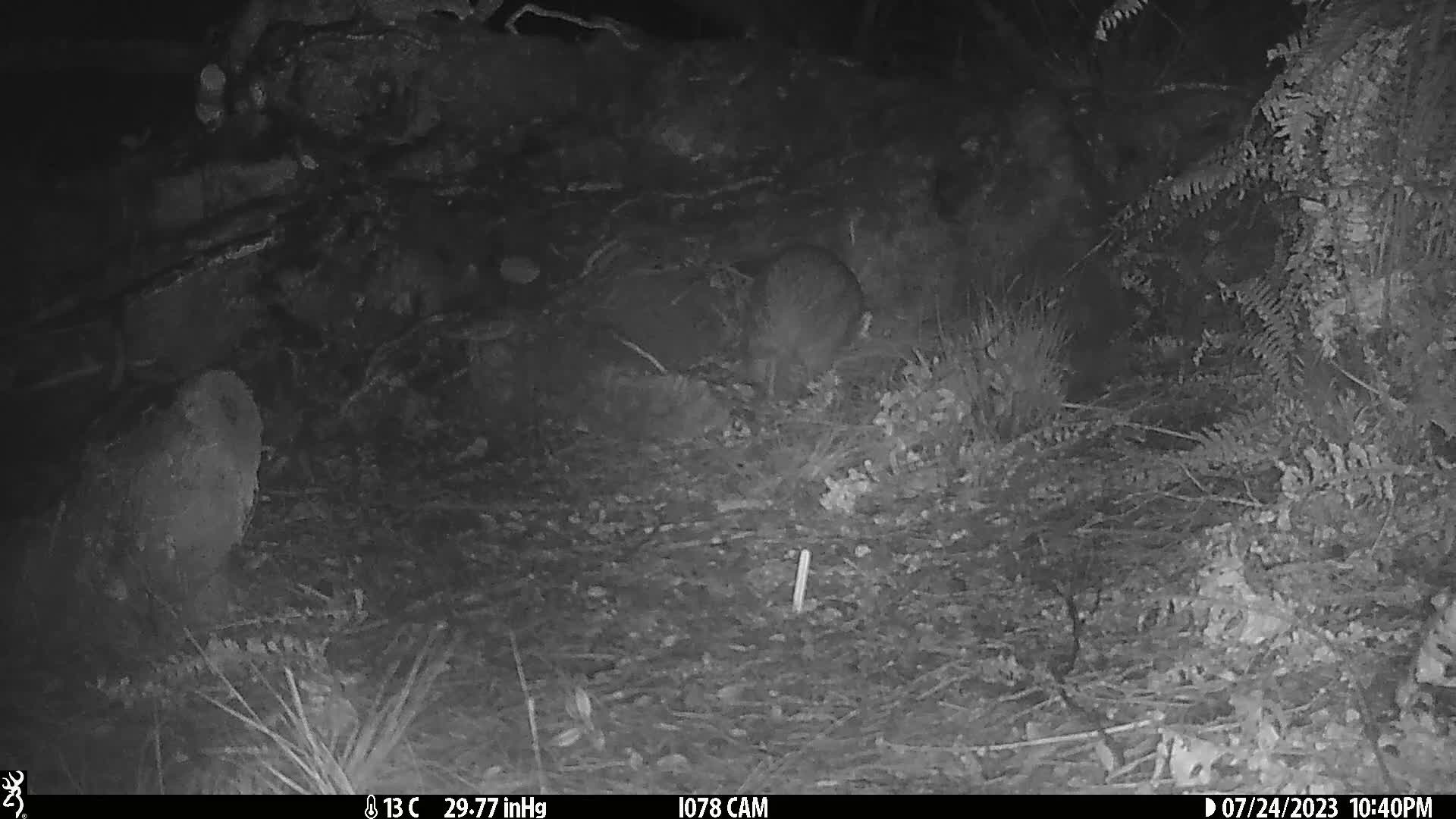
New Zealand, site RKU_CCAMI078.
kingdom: Animalia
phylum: Chordata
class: Aves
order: Apterygiformes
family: Apterygidae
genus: Apteryx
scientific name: Apteryx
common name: kiwi